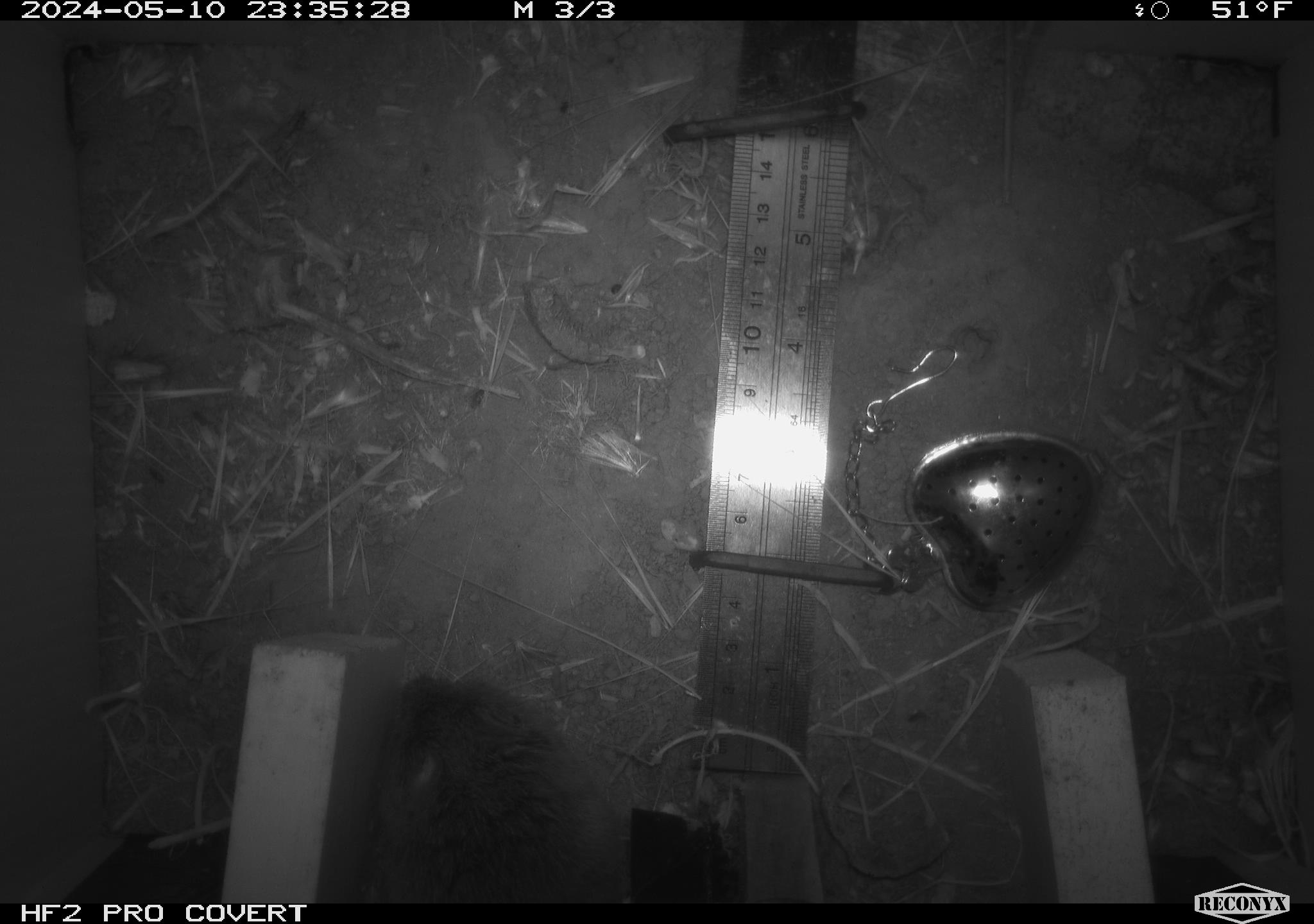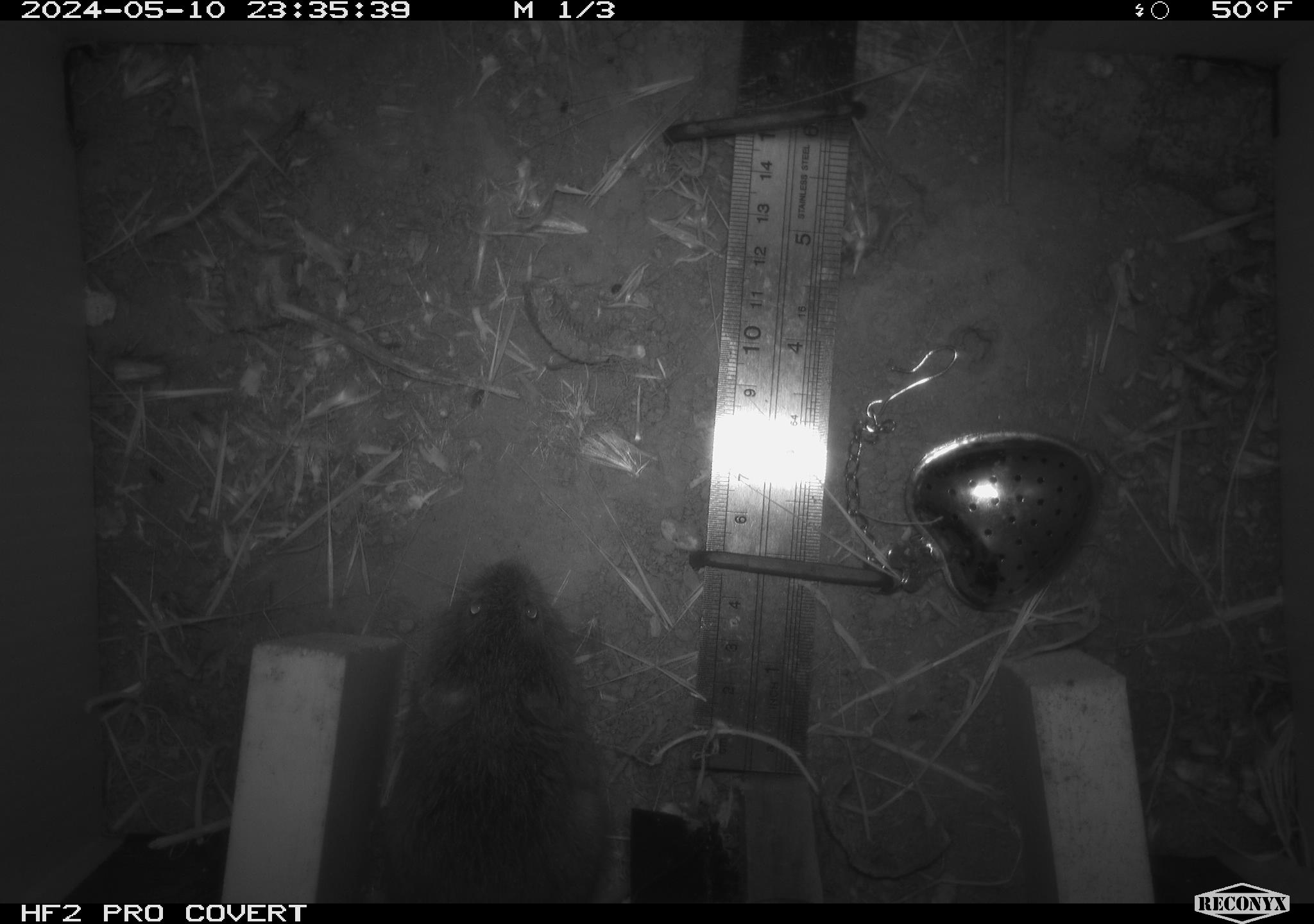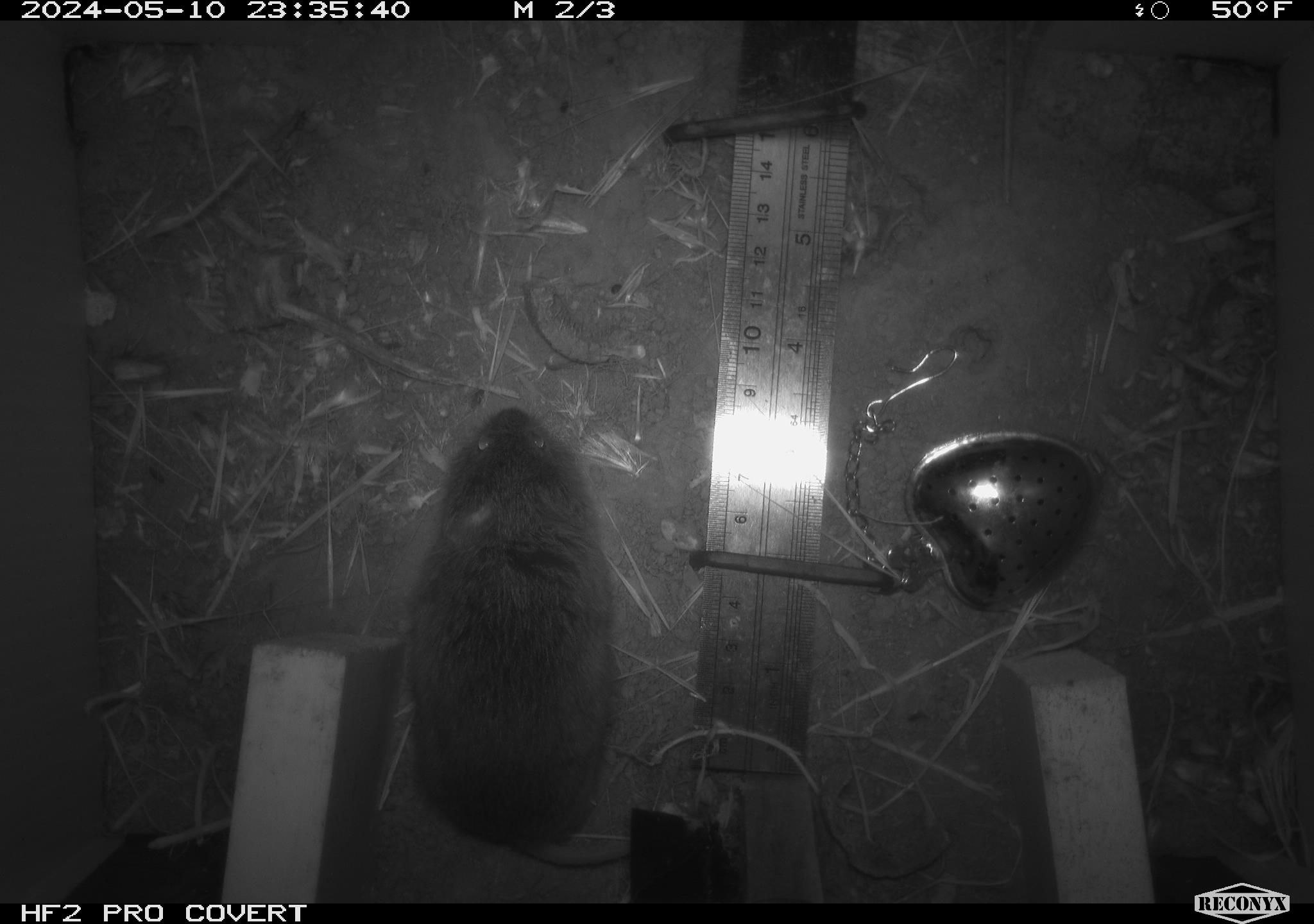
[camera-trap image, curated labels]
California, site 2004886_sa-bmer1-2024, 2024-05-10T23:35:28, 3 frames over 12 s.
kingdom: Animalia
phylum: Chordata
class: Mammalia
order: Rodentia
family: Cricetidae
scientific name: Arvicolinae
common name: voles, lemmings, and muskrats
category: arvicolinae subfamily